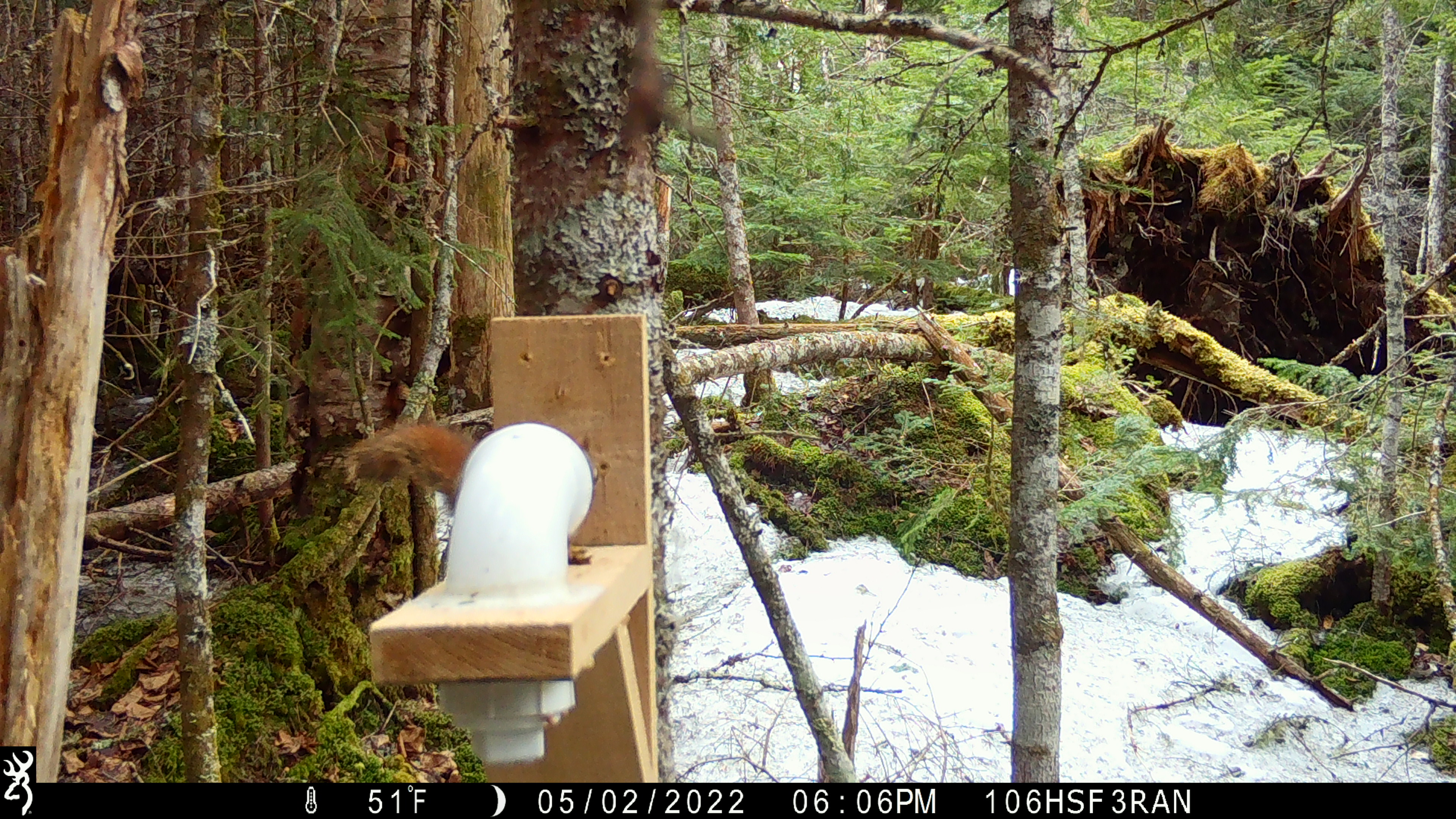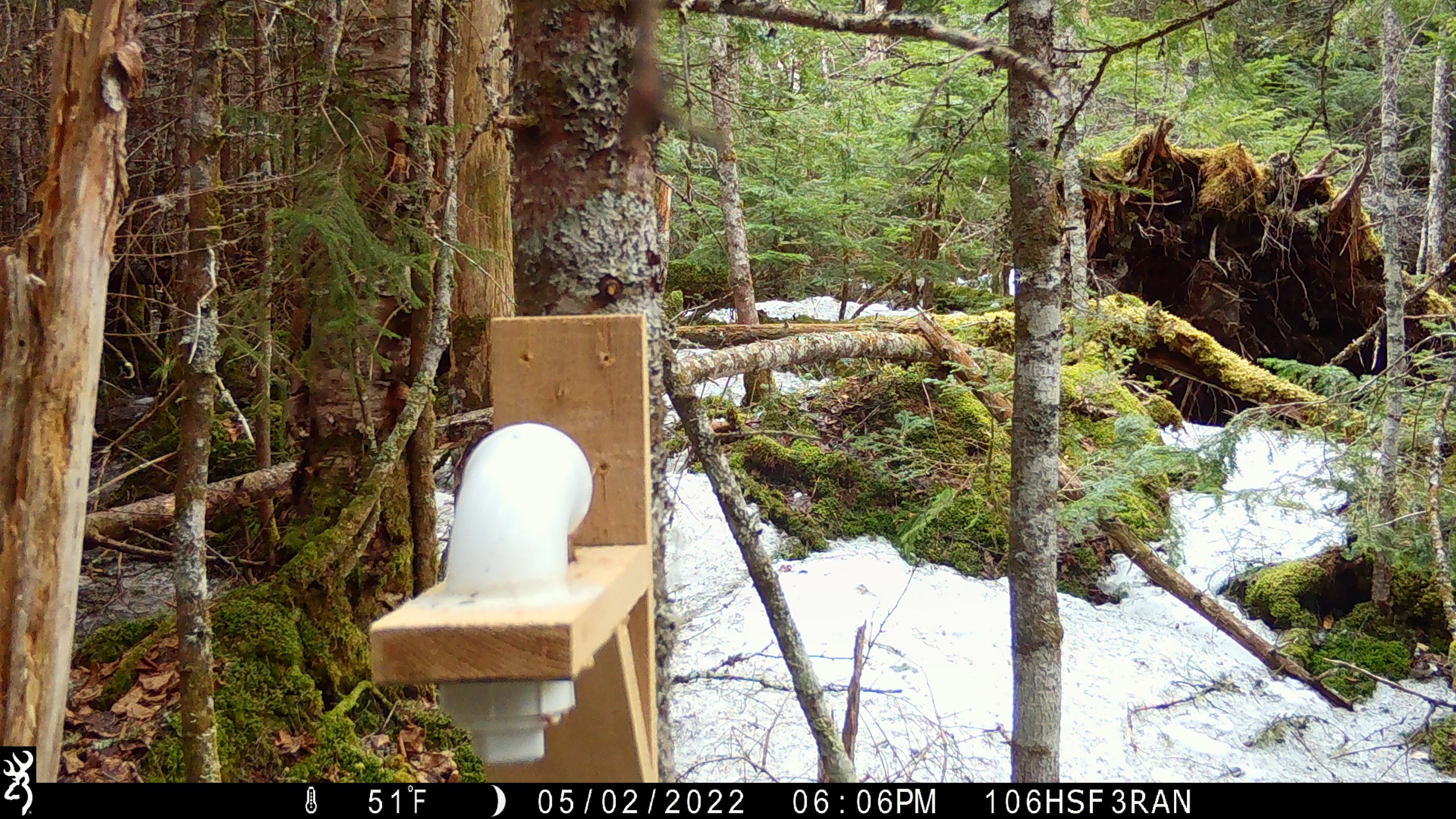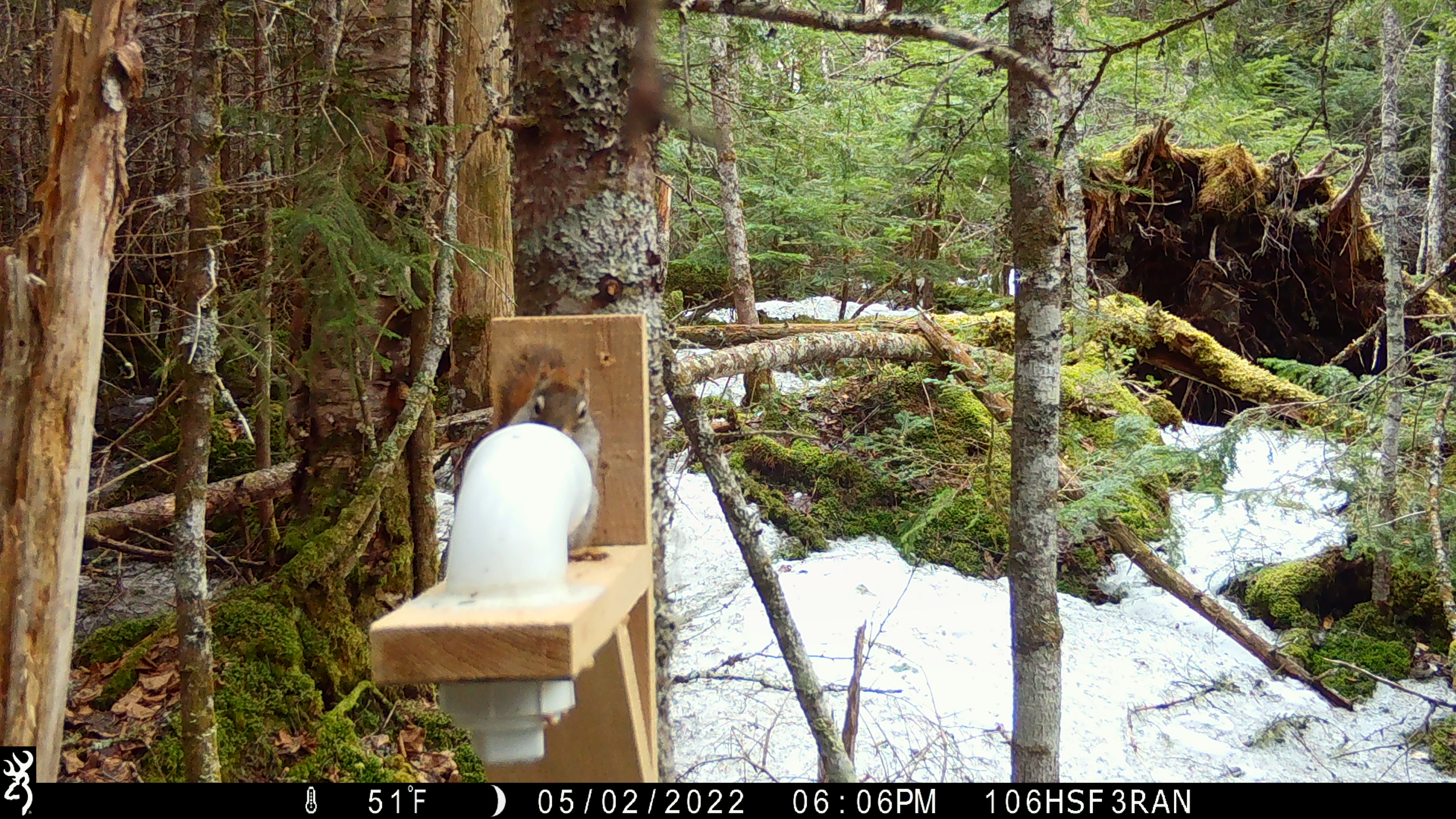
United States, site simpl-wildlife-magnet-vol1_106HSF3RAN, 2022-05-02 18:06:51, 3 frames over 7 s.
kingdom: Animalia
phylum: Chordata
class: Mammalia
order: Rodentia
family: Sciuridae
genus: Tamiasciurus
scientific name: Tamiasciurus hudsonicus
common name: red squirrel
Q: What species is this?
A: Red squirrel (Tamiasciurus hudsonicus).